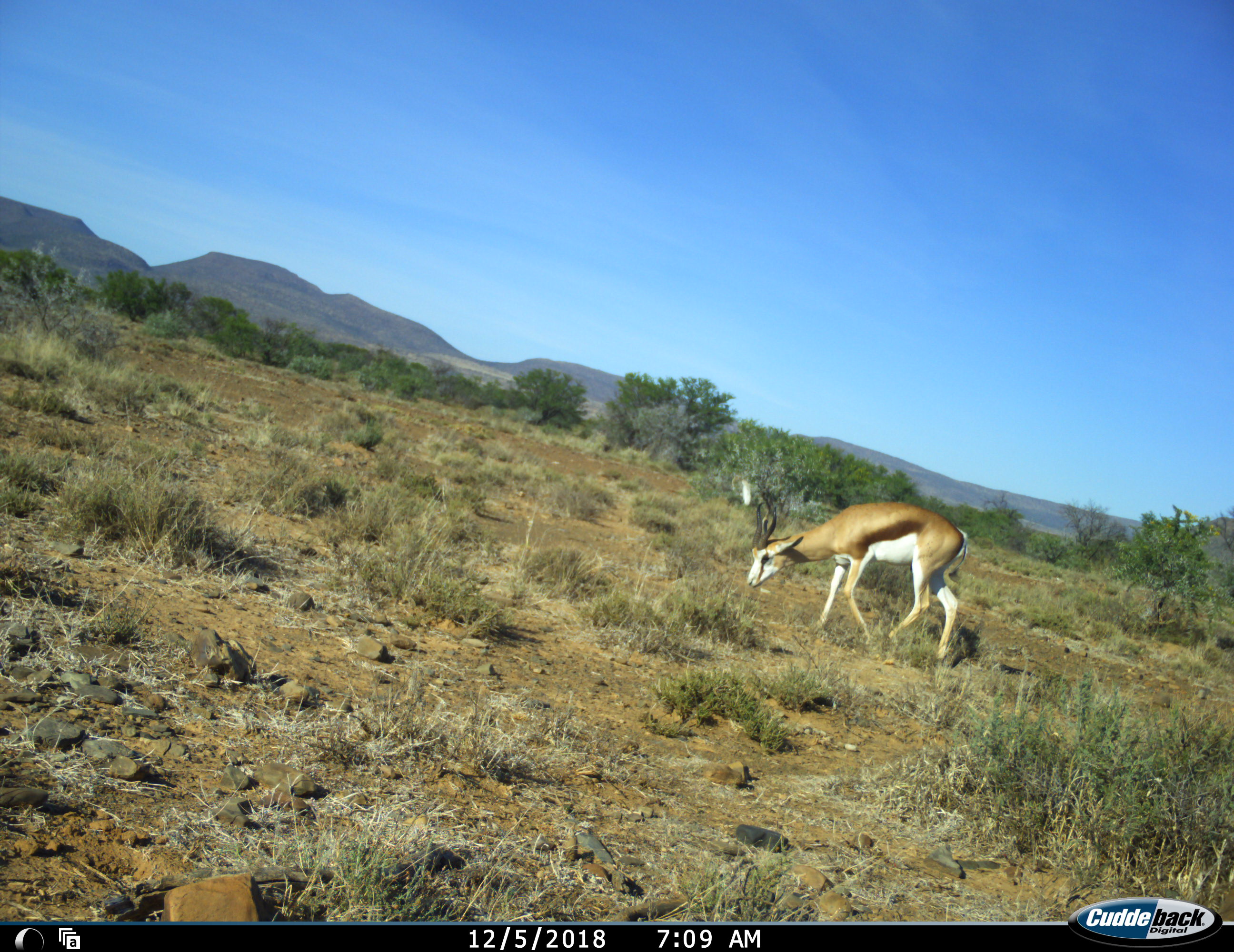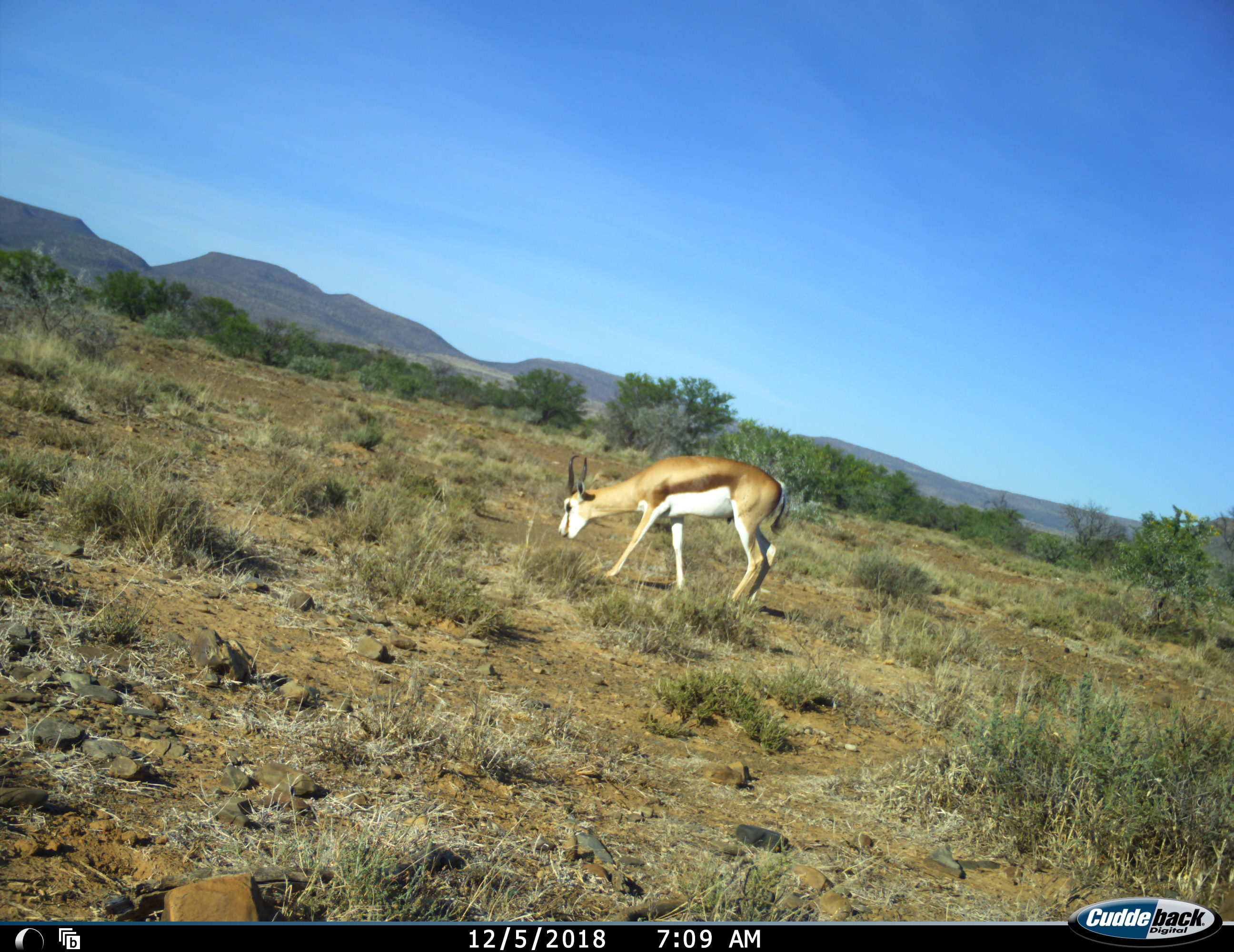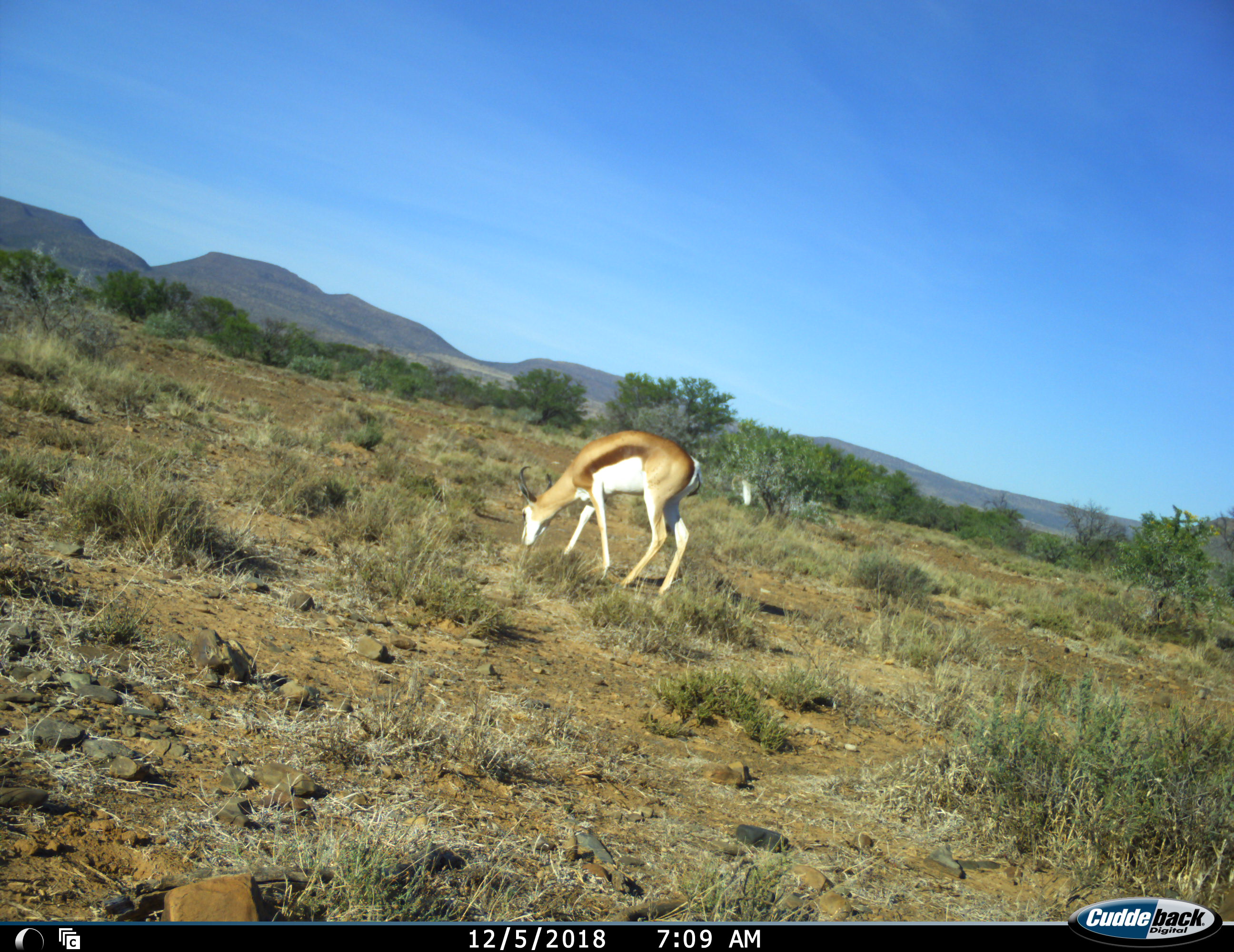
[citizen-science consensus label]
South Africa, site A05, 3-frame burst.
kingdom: Animalia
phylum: Chordata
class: Mammalia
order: Artiodactyla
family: Bovidae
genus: Antidorcas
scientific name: Antidorcas marsupialis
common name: springbok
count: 1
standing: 10%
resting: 0%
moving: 50%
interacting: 0%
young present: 0%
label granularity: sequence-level